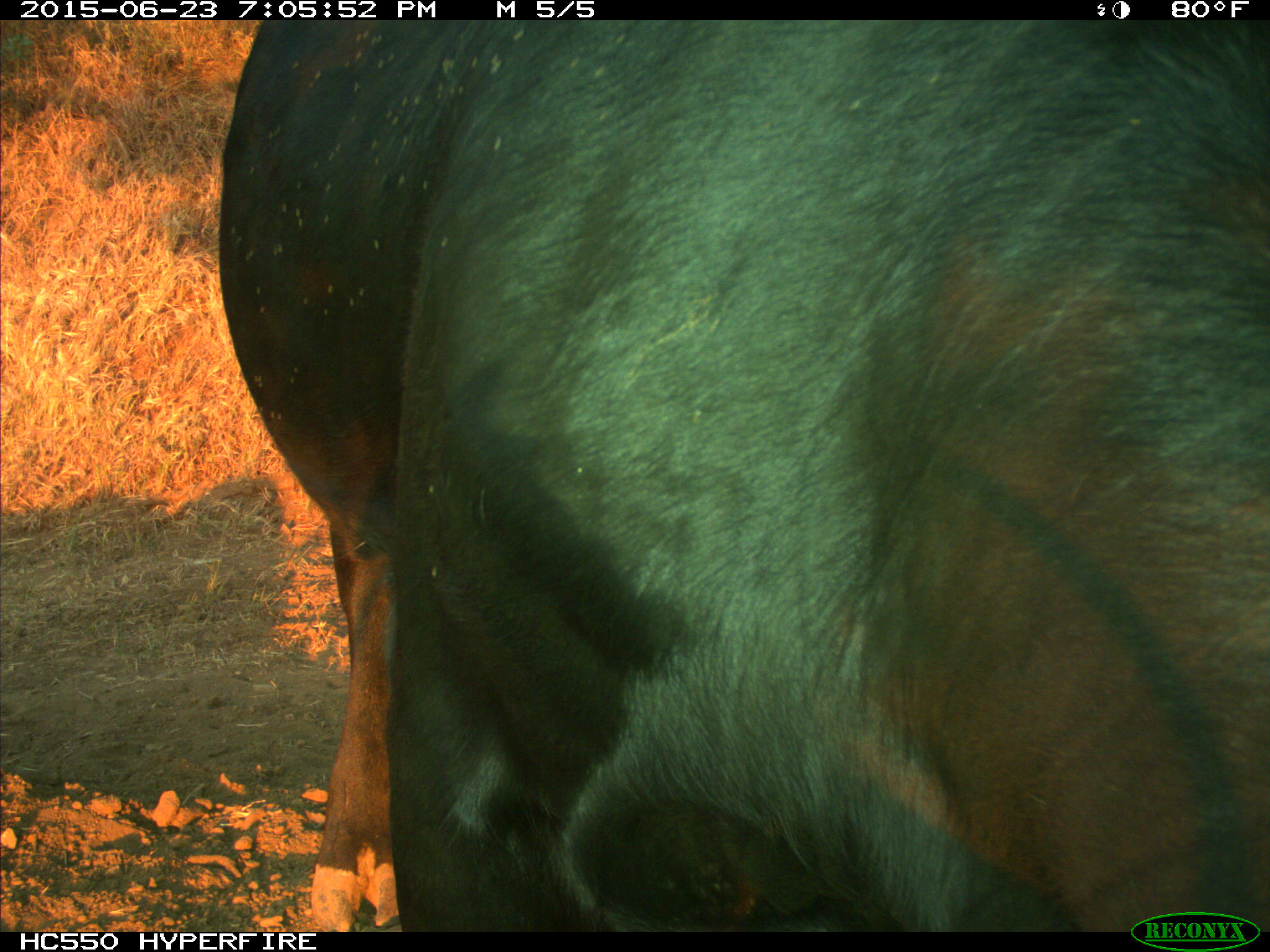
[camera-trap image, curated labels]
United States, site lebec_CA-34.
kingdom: Animalia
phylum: Chordata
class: Mammalia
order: Artiodactyla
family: Bovidae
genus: Bos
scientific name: Bos taurus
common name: domestic cow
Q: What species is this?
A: Bos taurus (domestic cow).